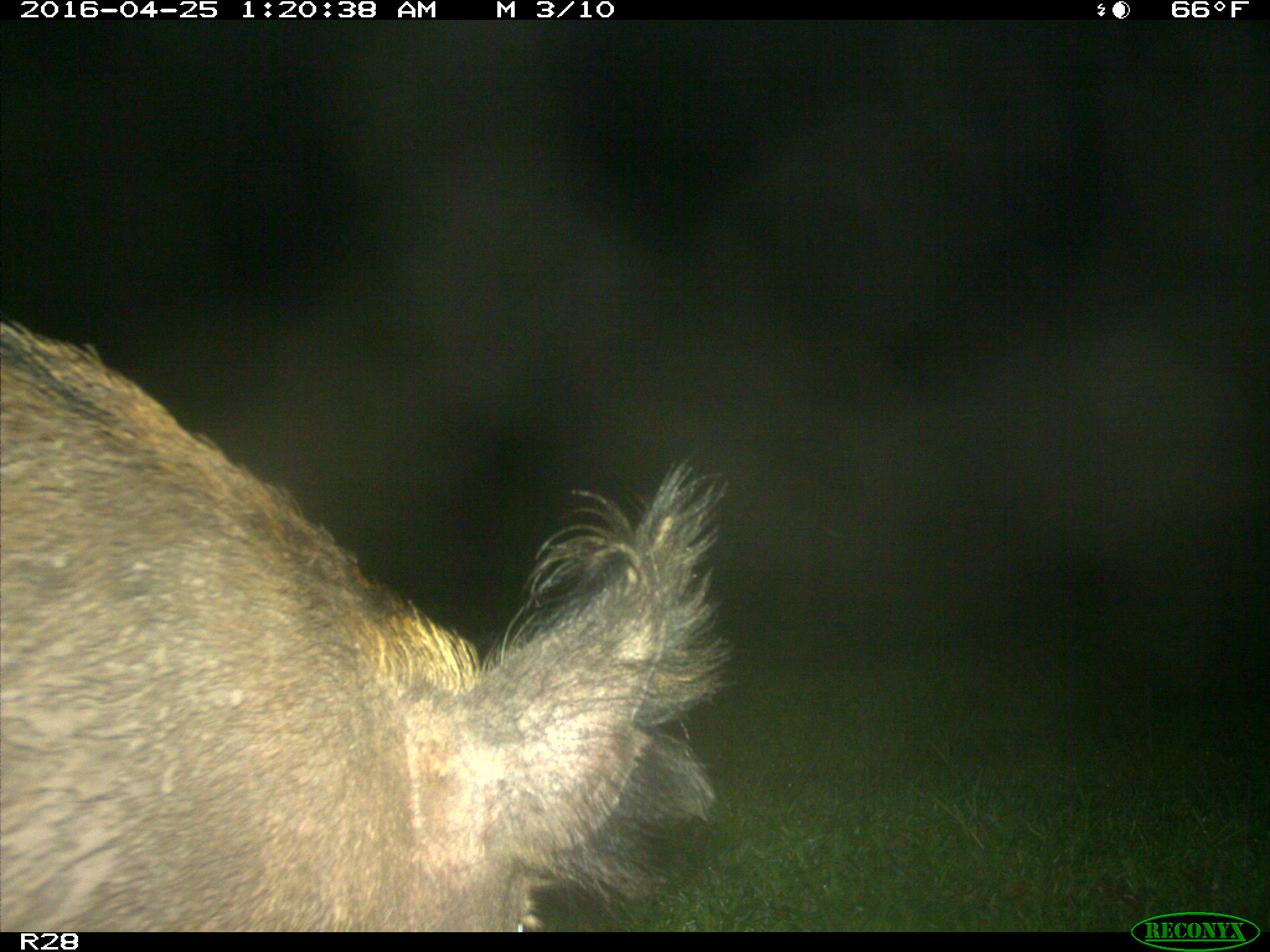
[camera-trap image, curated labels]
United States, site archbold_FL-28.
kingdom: Animalia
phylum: Chordata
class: Mammalia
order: Artiodactyla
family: Suidae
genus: Sus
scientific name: Sus scrofa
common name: wild boar